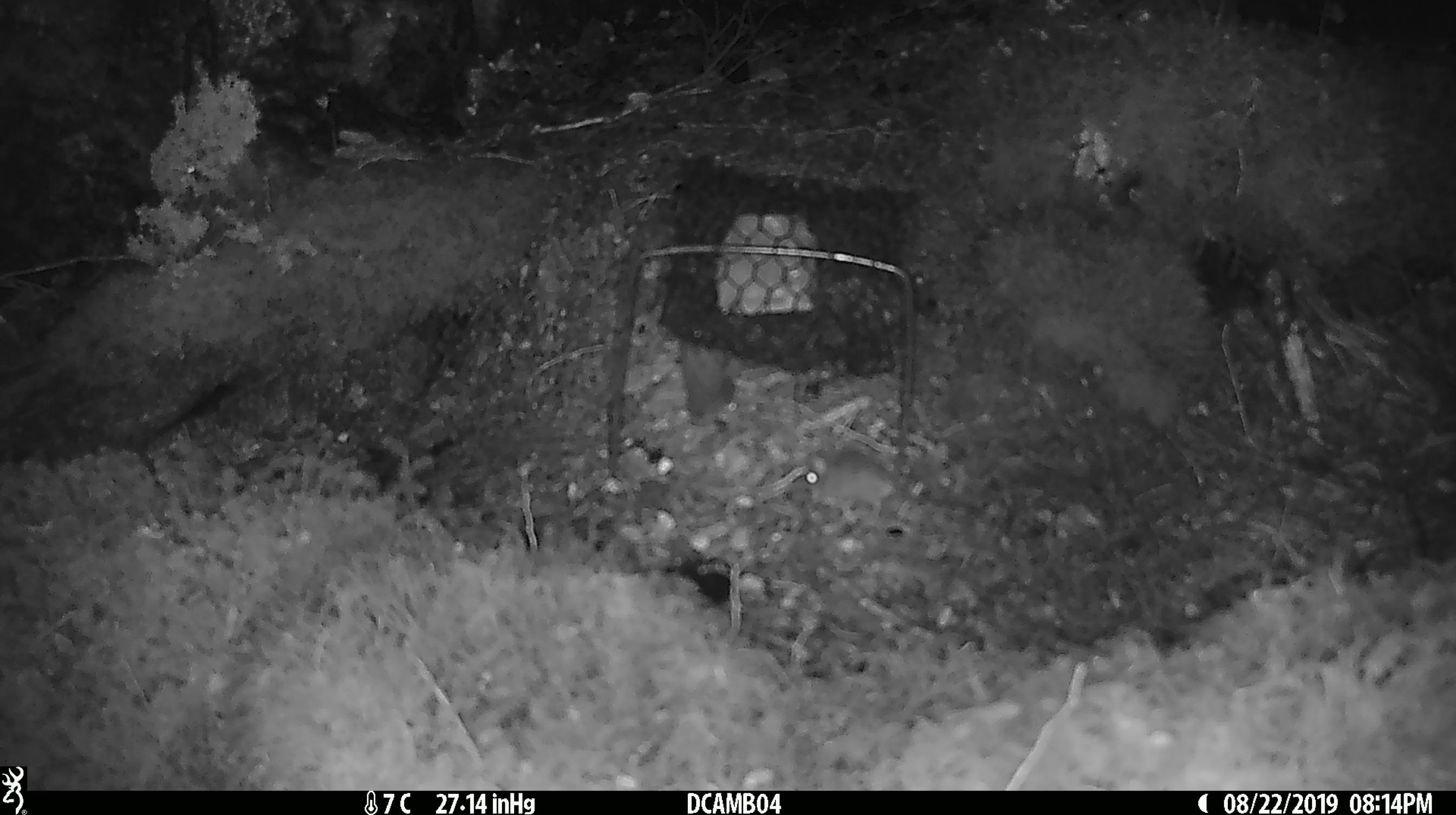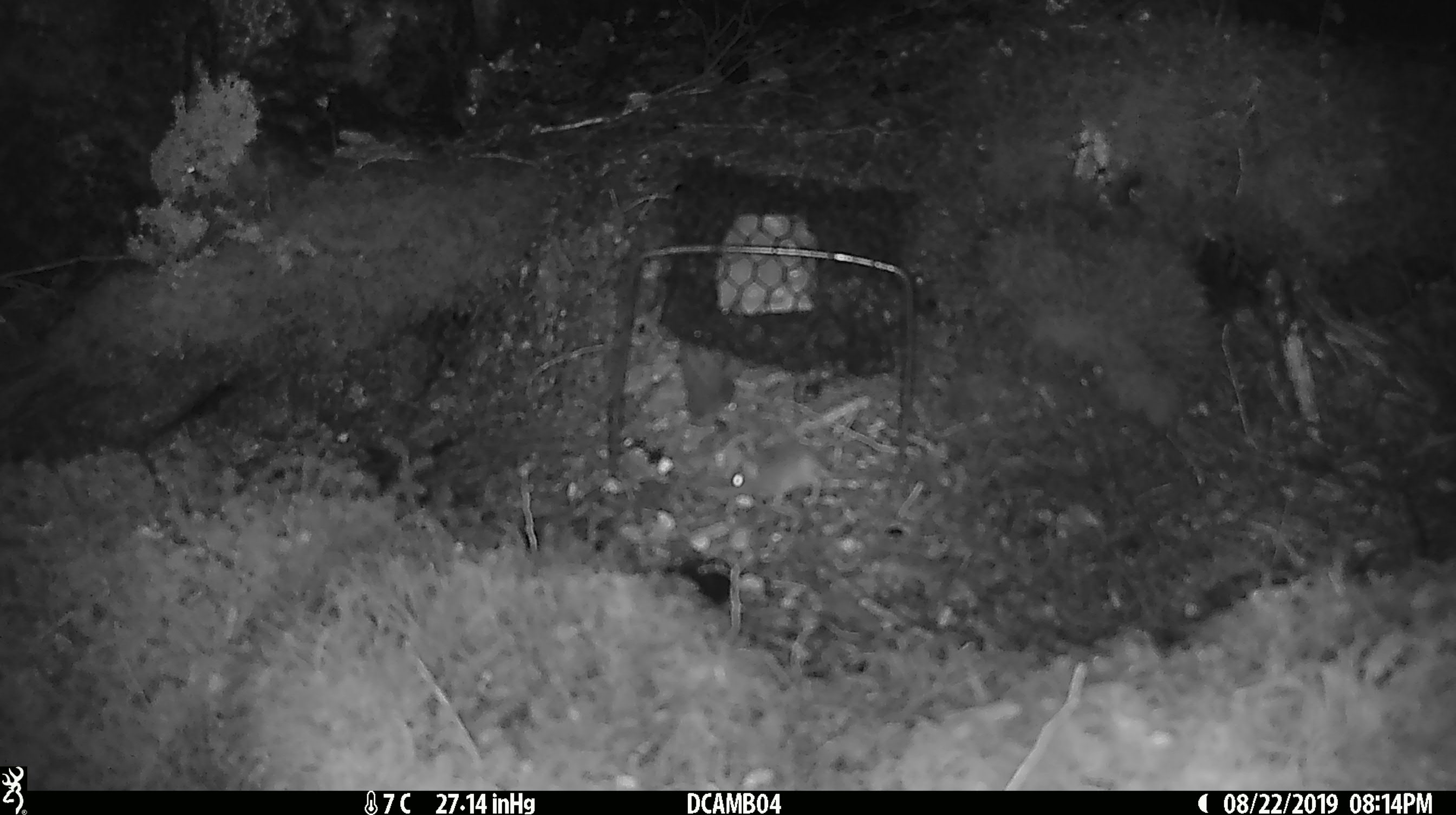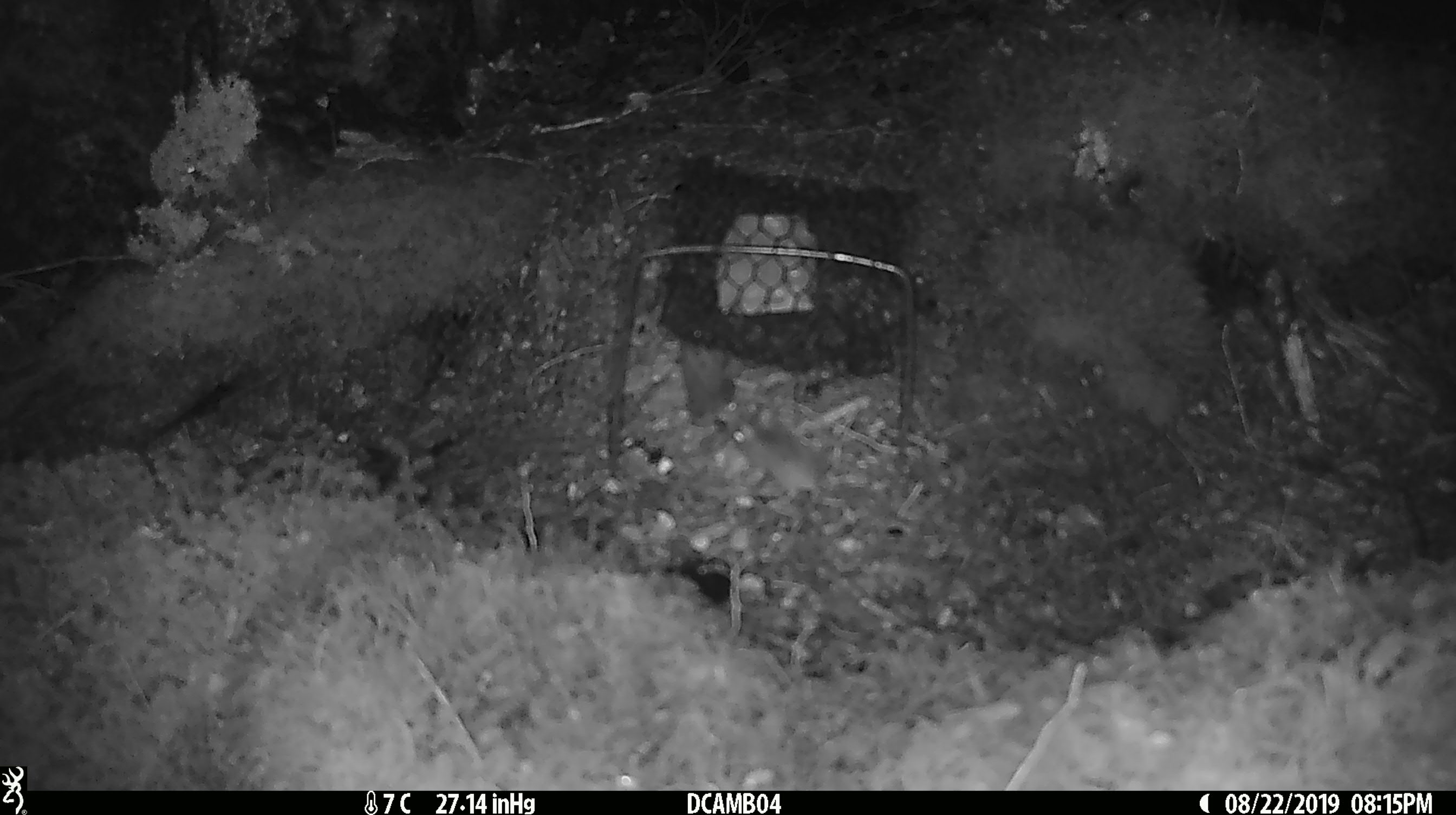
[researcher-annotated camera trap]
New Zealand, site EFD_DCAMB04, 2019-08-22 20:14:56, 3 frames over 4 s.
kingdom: Animalia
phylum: Chordata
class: Mammalia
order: Rodentia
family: Muridae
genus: Mus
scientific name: Mus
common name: mouse